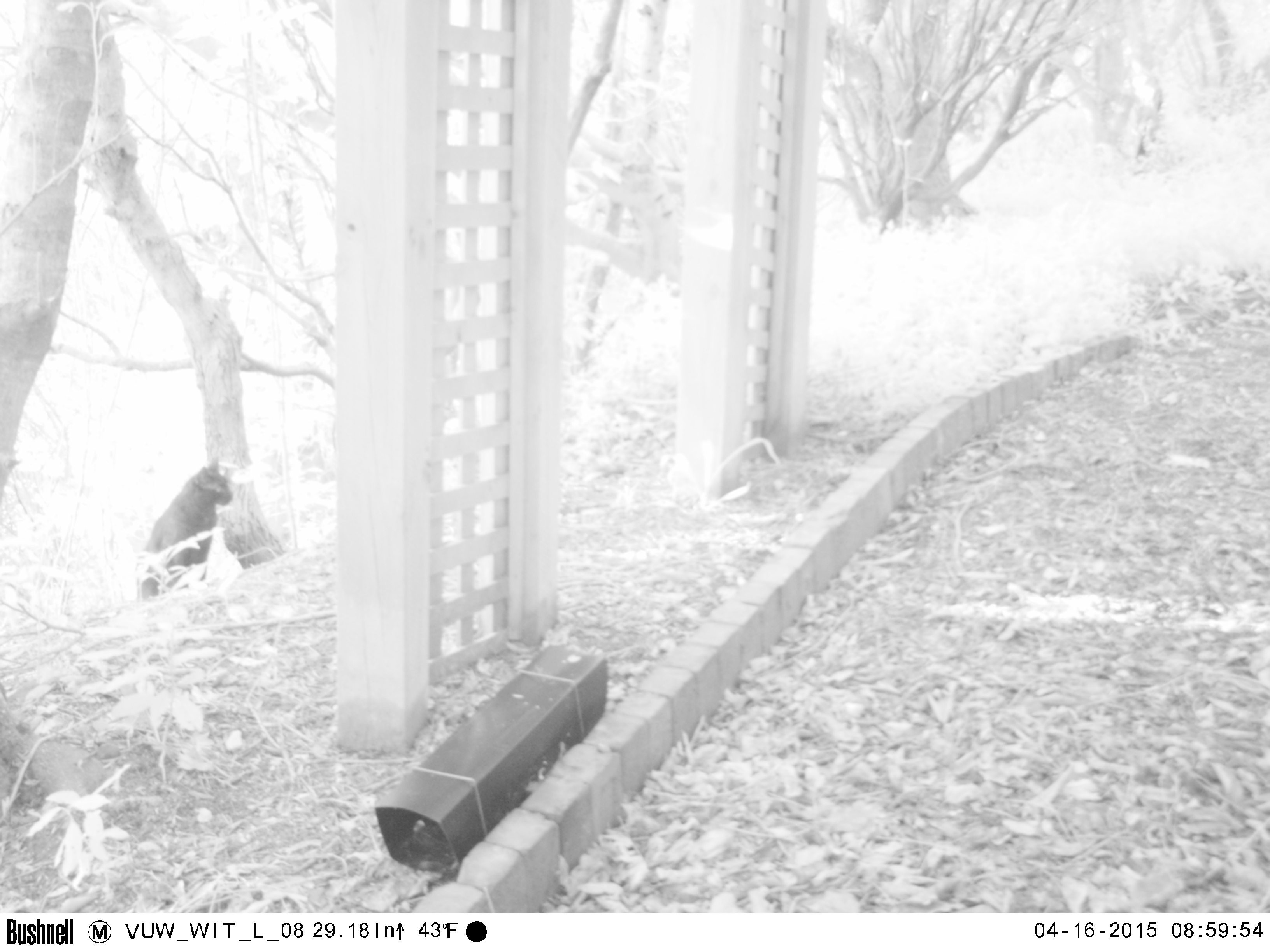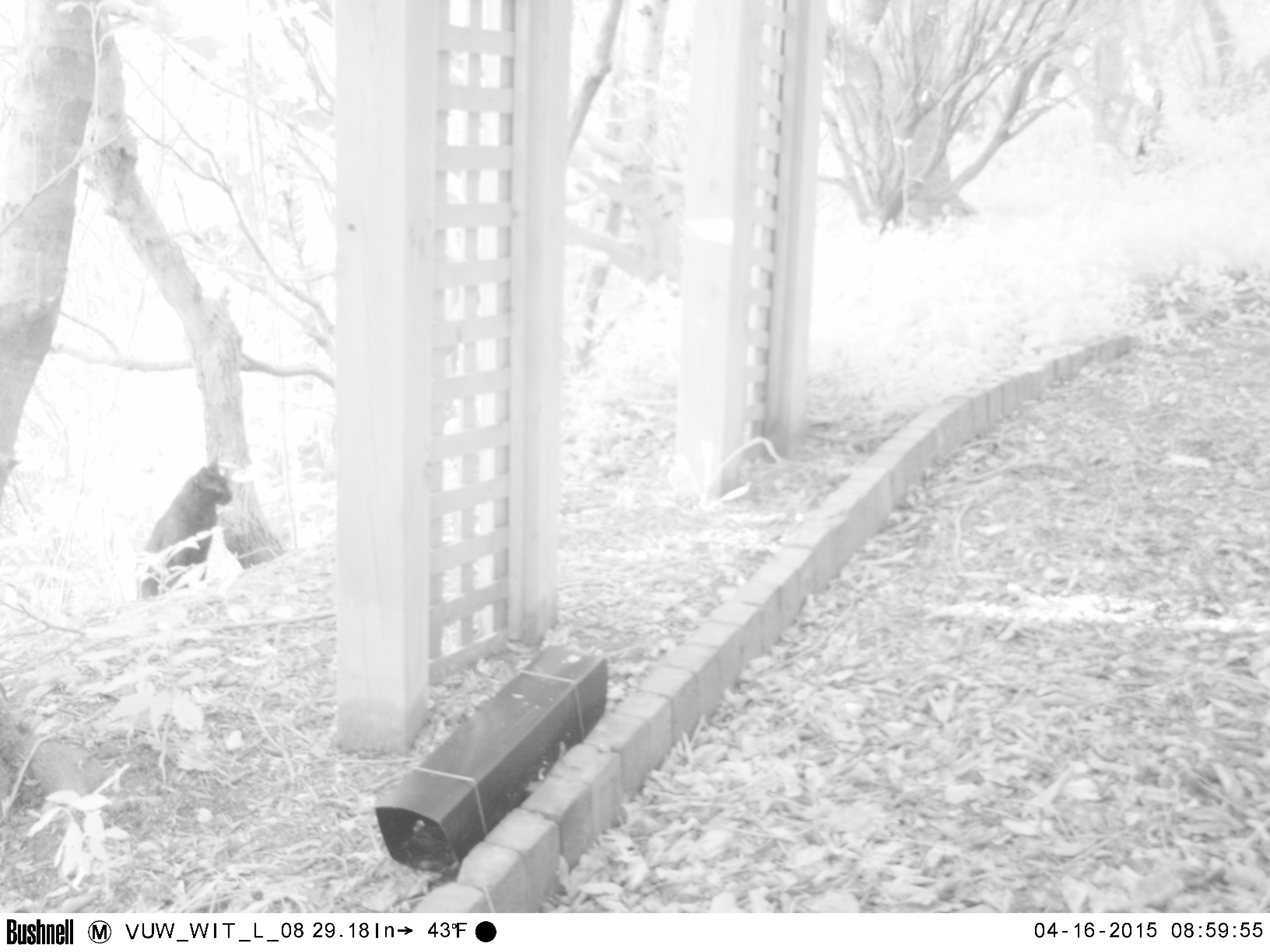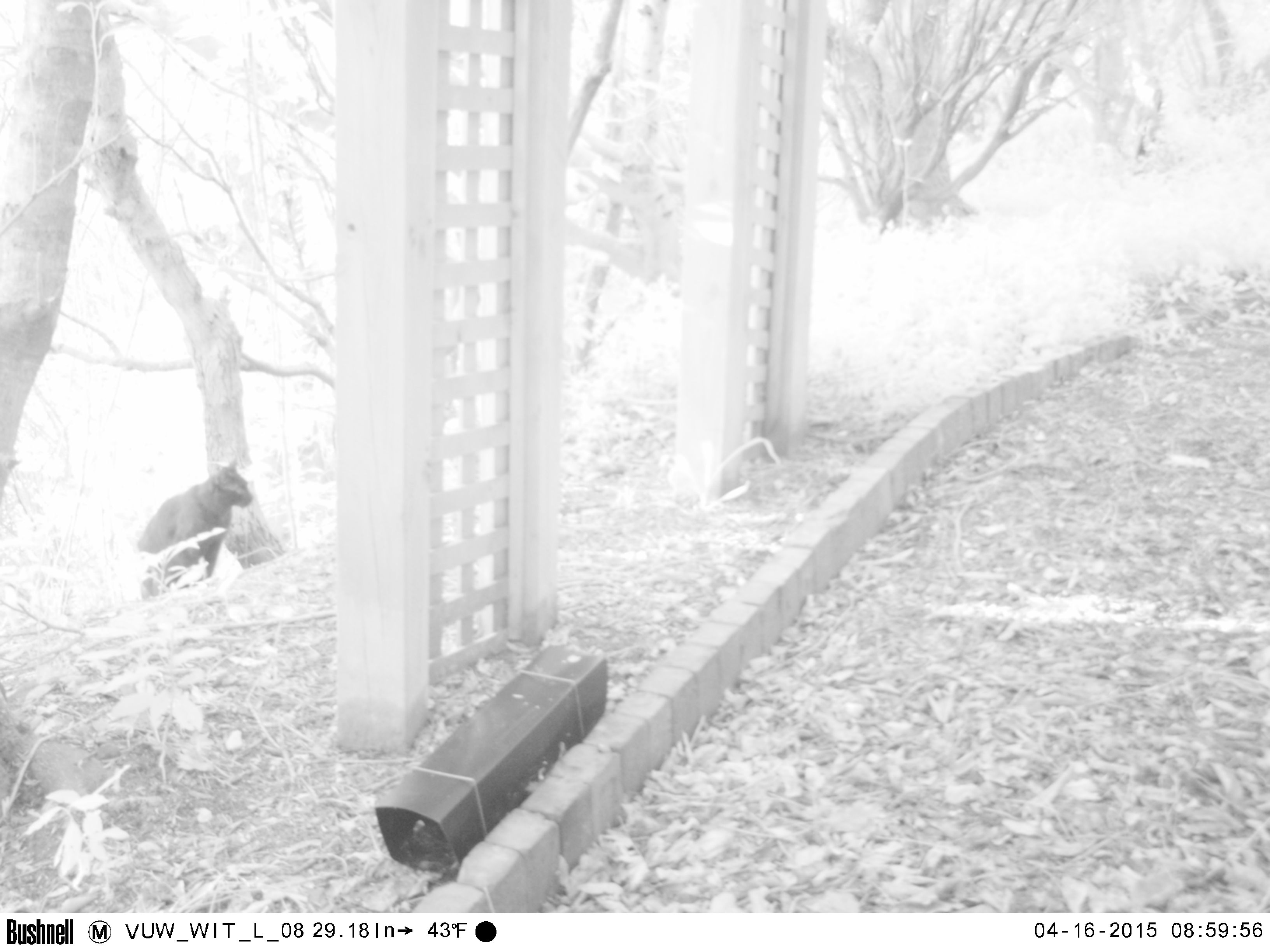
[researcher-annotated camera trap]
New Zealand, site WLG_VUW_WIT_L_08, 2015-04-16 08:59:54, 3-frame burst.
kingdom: Animalia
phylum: Chordata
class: Mammalia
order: Carnivora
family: Felidae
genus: Felis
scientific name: Felis catus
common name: domestic cat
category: cat